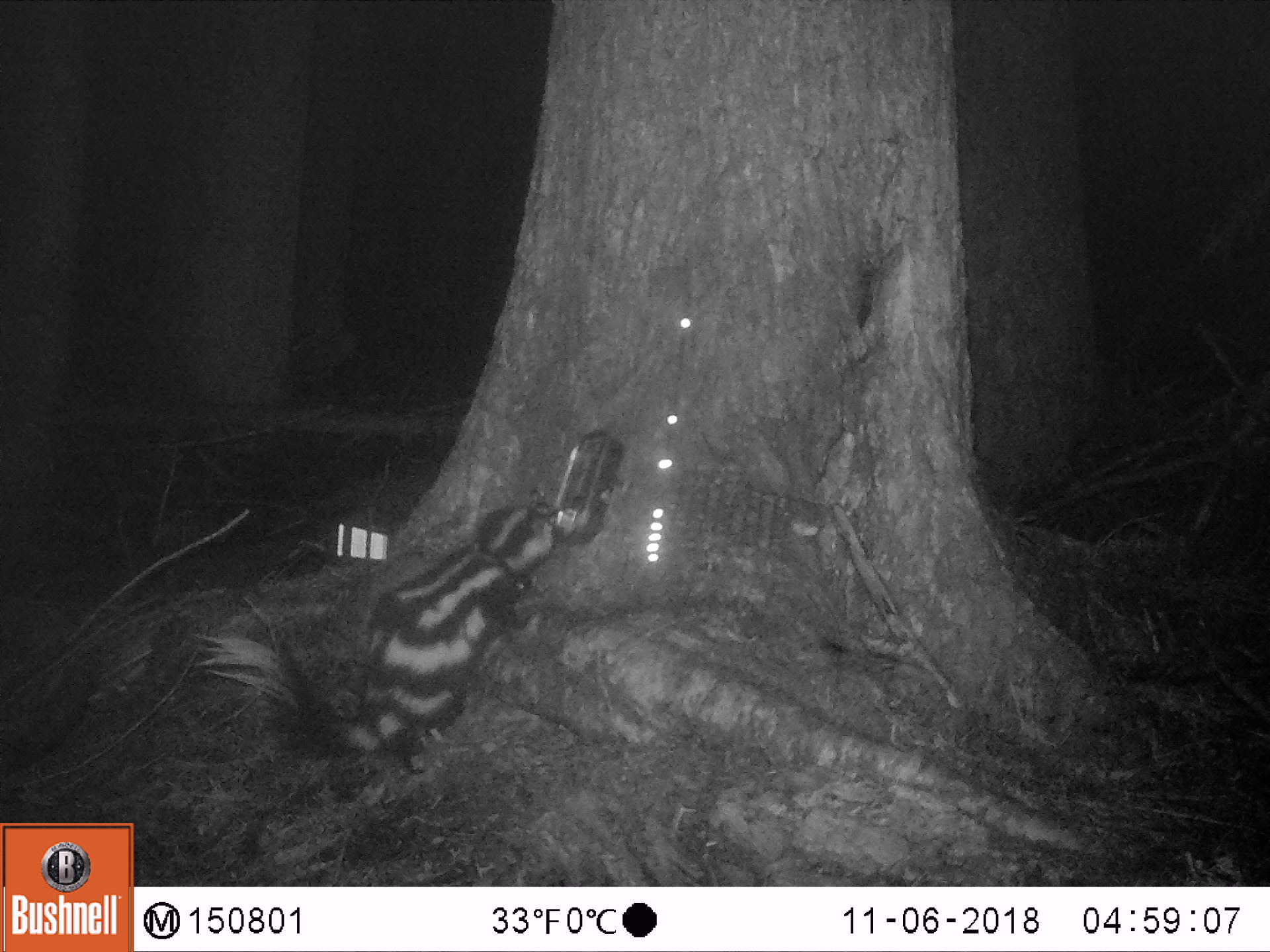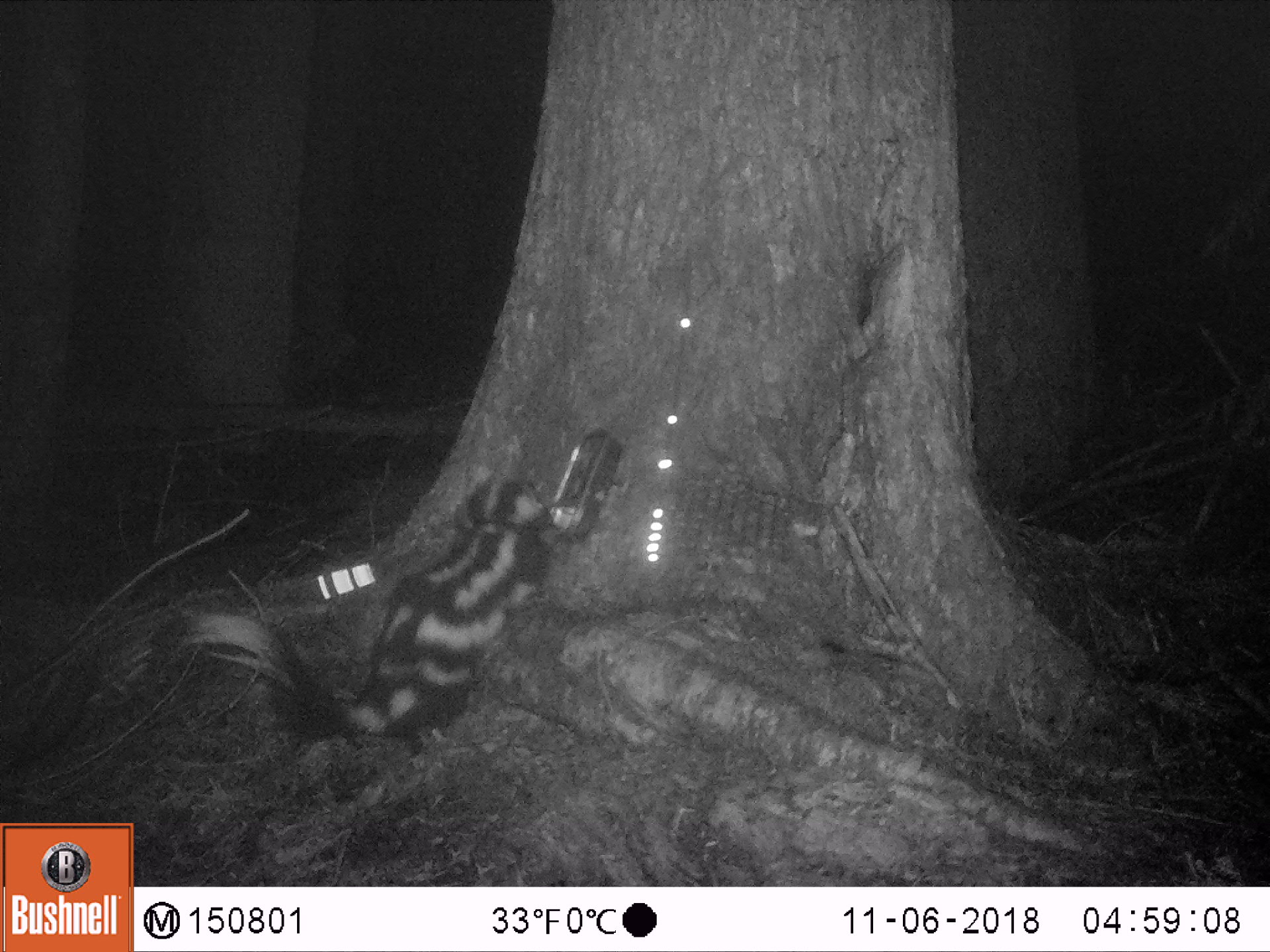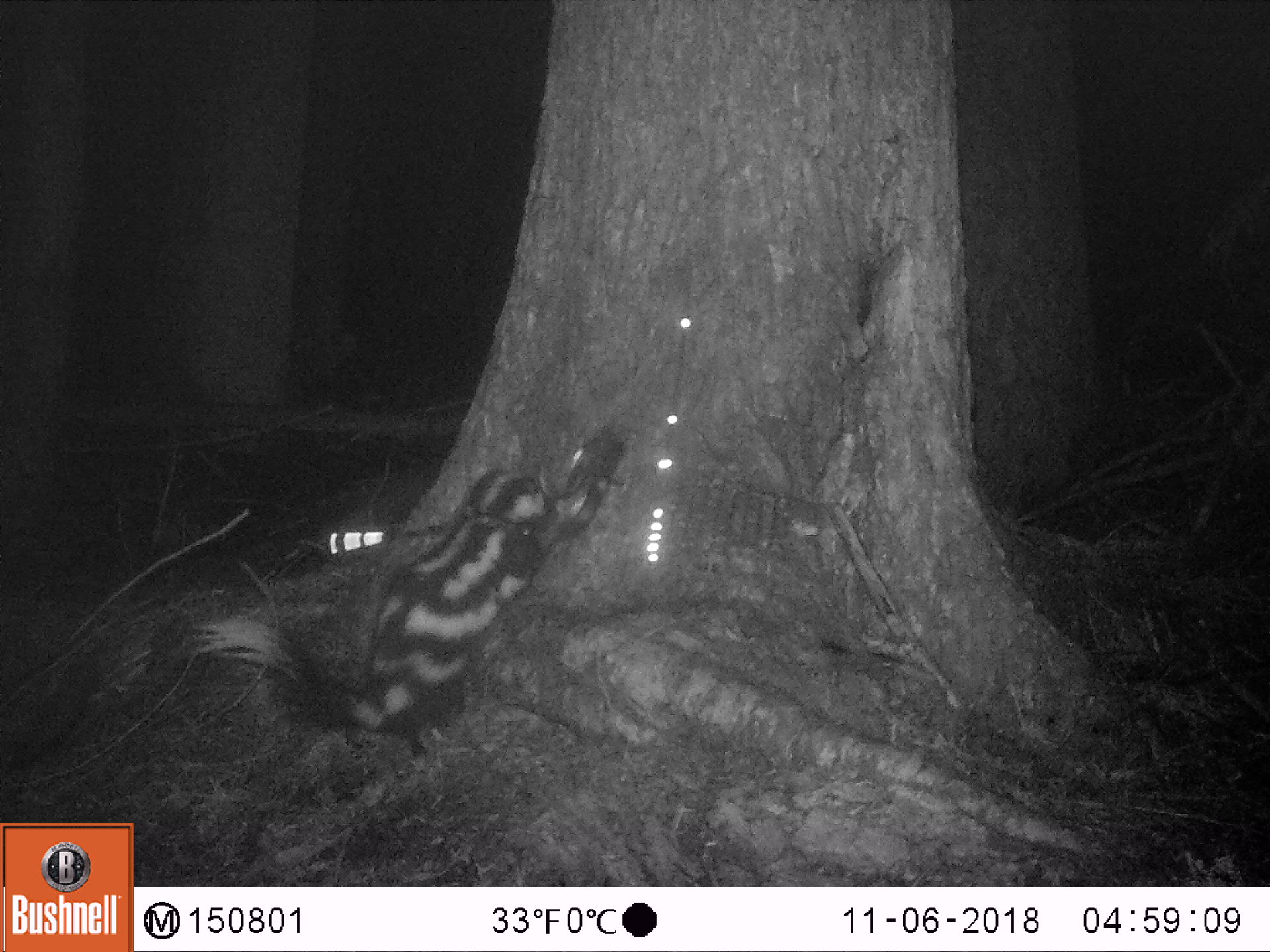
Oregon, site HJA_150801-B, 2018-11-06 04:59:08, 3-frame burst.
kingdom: Animalia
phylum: Chordata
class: Mammalia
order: Carnivora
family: Mephitidae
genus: Spilogale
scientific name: Spilogale gracilis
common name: western spotted skunk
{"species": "western spotted skunk (Spilogale gracilis)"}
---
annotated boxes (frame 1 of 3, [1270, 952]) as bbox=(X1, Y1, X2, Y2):
western spotted skunk: bbox=(195, 496, 583, 784)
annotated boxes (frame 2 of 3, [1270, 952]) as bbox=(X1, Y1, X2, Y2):
western spotted skunk: bbox=(170, 468, 579, 767)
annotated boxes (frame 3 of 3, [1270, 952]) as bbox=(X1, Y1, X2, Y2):
western spotted skunk: bbox=(177, 448, 622, 772)